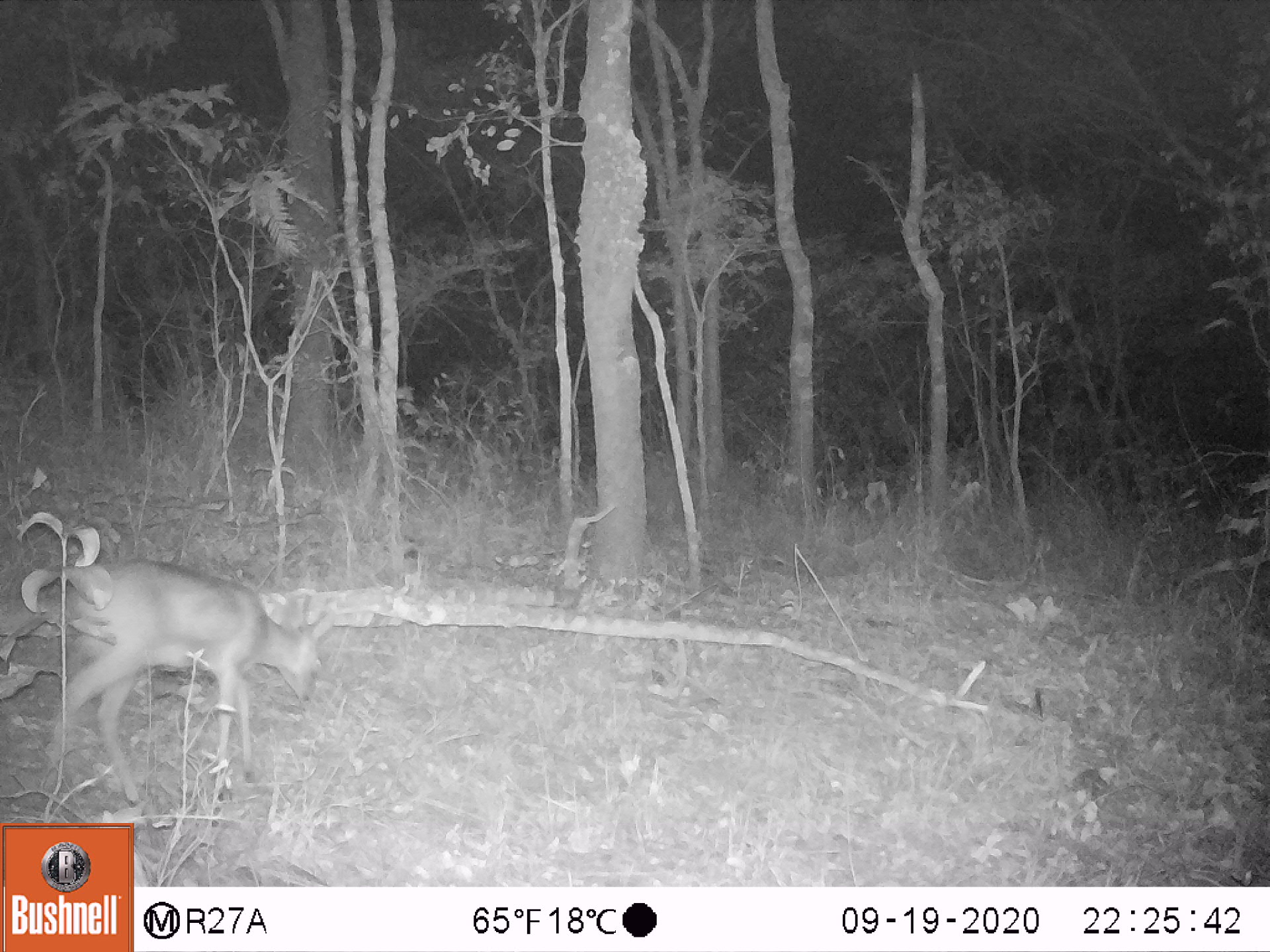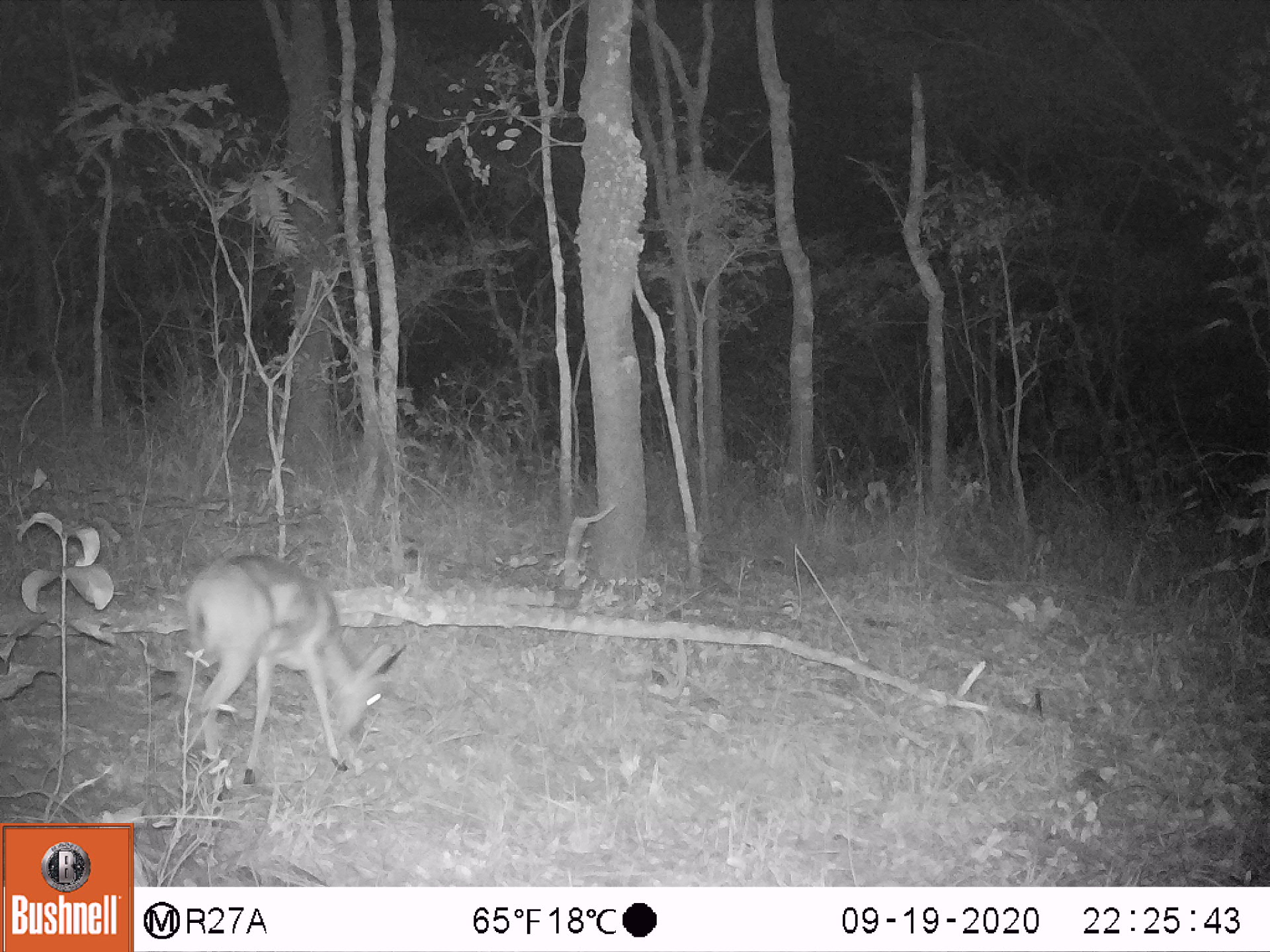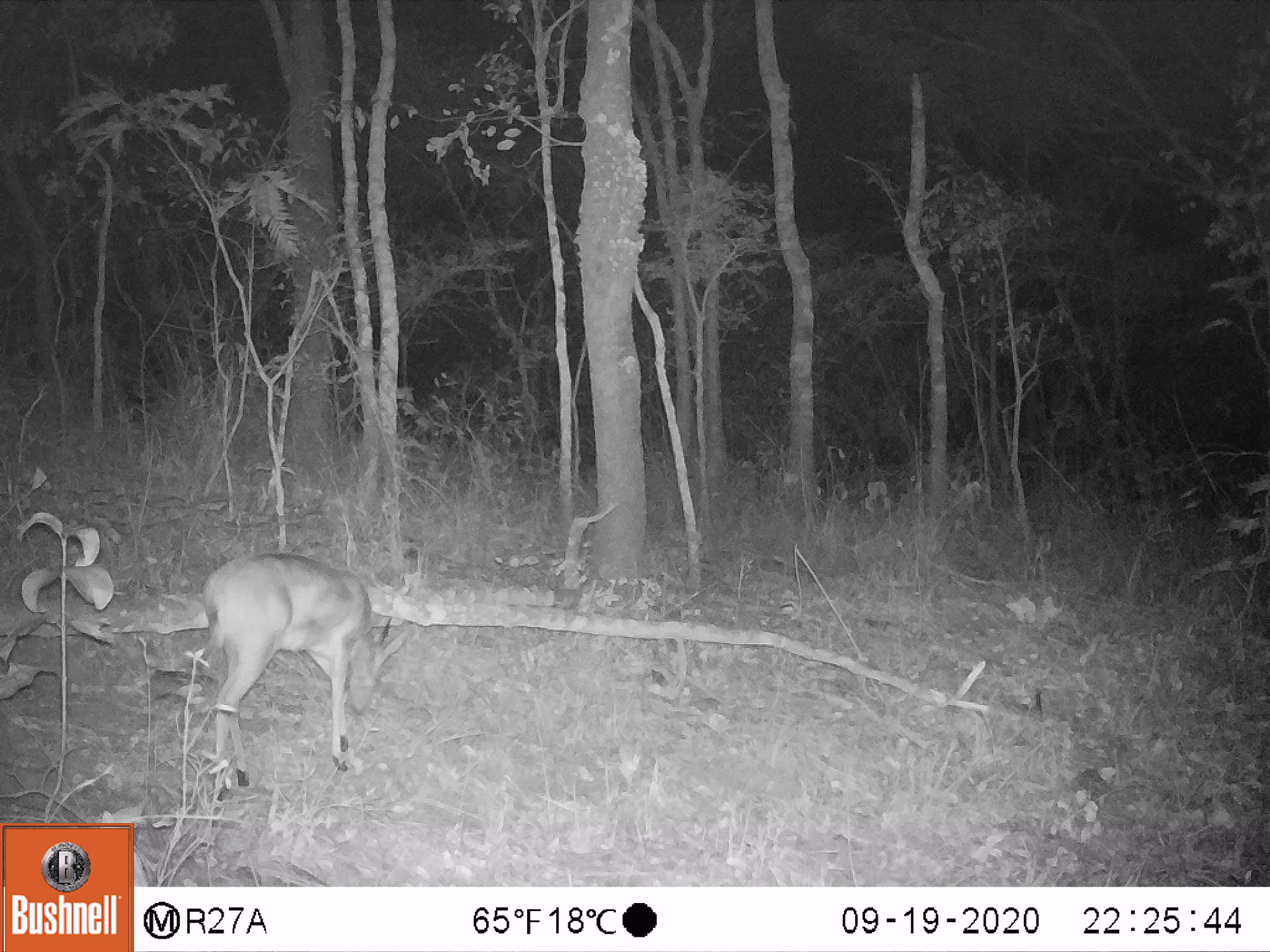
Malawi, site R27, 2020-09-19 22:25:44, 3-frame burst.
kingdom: Animalia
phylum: Chordata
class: Mammalia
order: Artiodactyla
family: Bovidae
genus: Sylvicapra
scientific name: Sylvicapra grimmia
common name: common duiker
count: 1